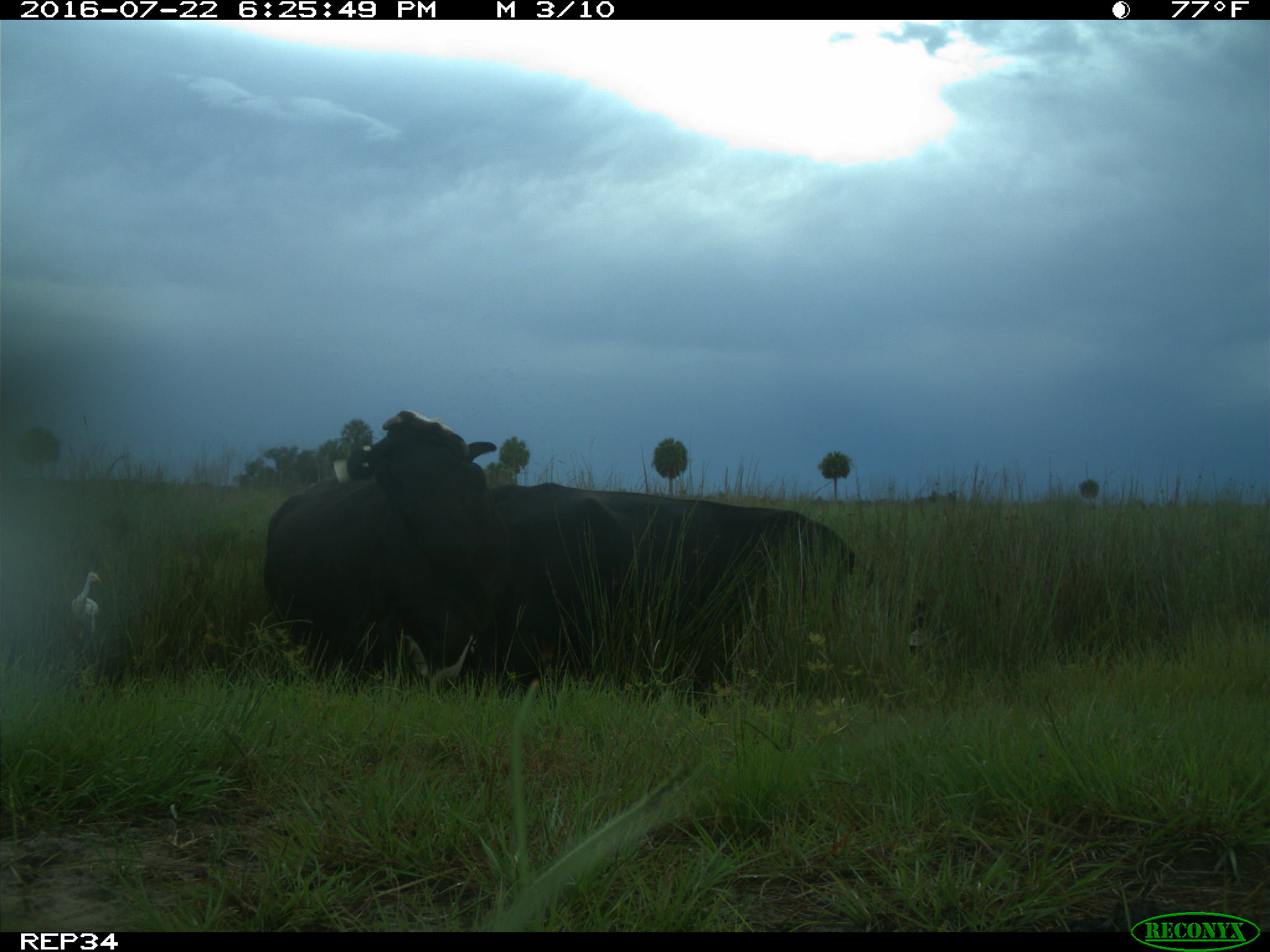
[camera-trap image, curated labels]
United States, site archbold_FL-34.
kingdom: Animalia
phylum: Chordata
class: Mammalia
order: Artiodactyla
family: Bovidae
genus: Bos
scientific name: Bos taurus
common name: domestic cow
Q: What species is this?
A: Bos taurus (domestic cow).